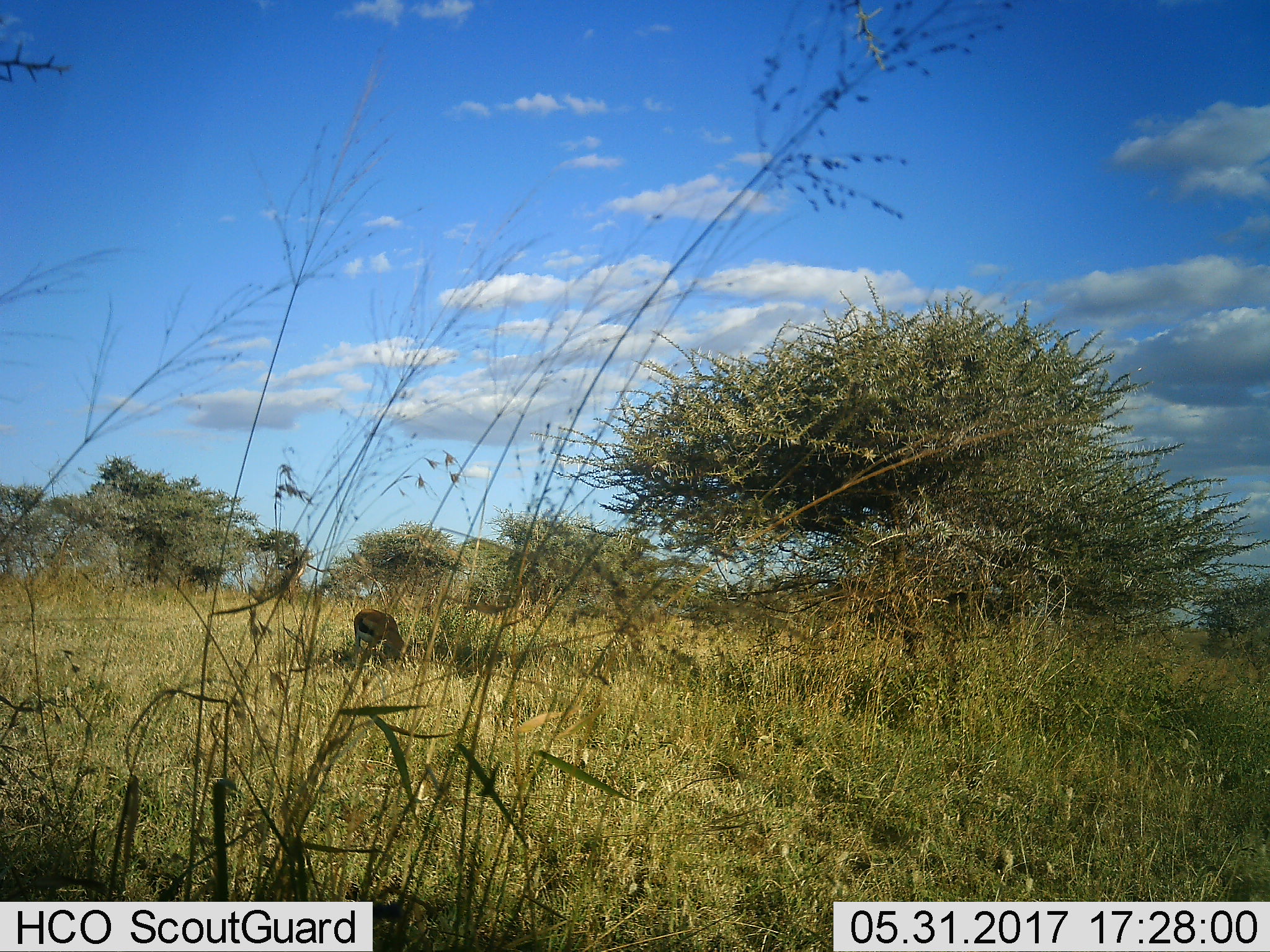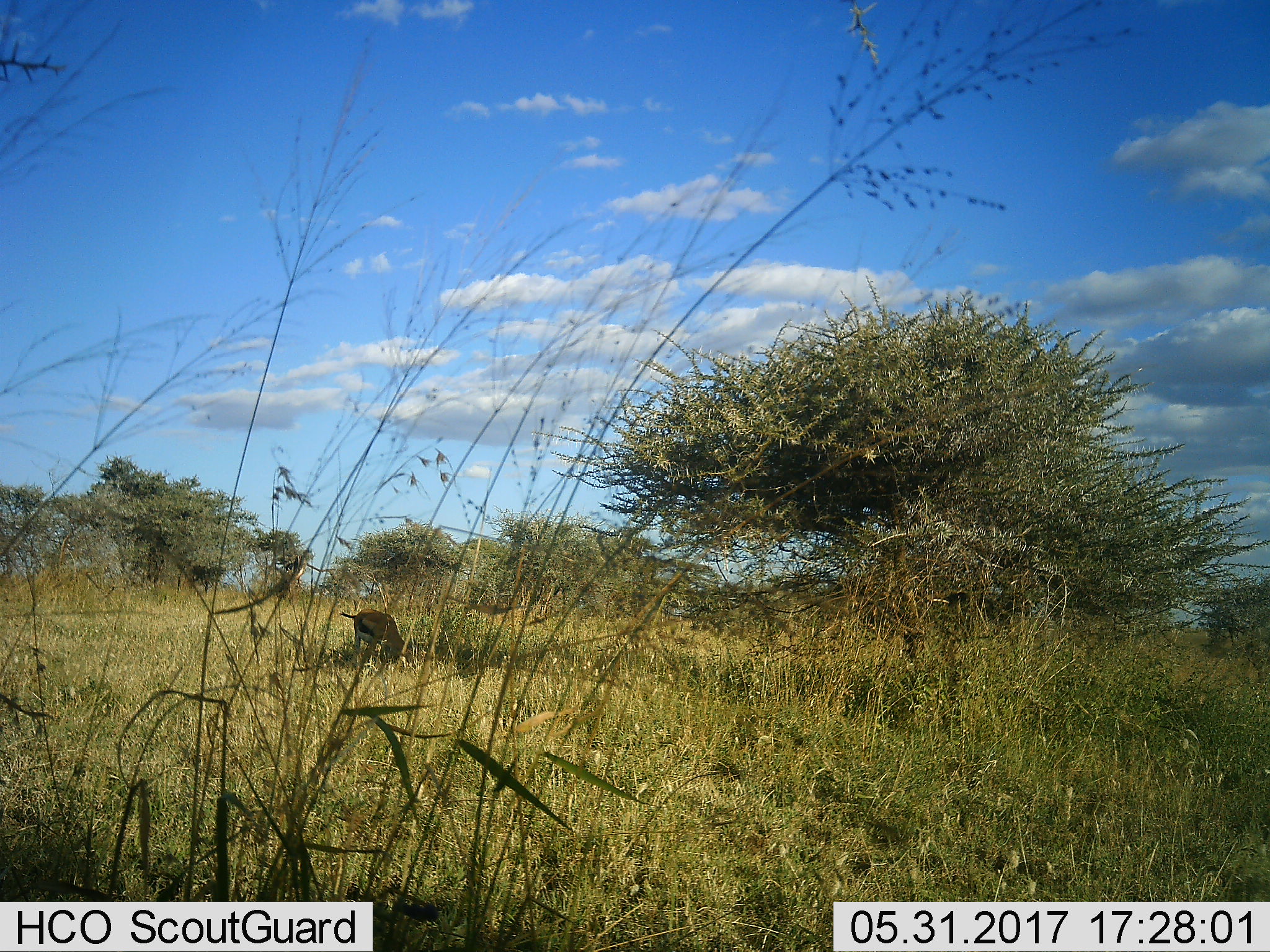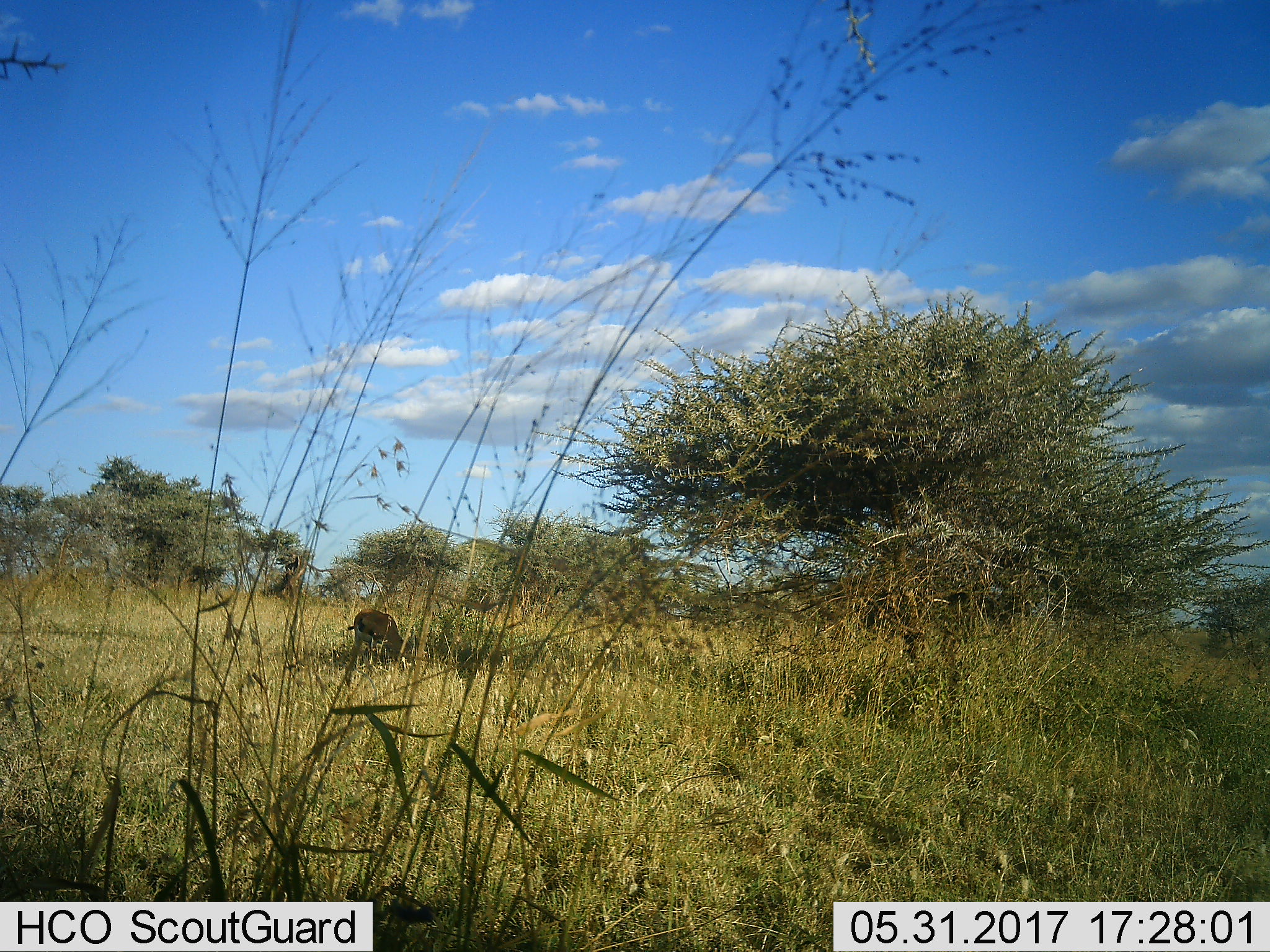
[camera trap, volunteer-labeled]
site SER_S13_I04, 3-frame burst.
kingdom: Animalia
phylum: Chordata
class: Mammalia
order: Artiodactyla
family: Bovidae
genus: Eudorcas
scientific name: Eudorcas thomsonii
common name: thomson's gazelle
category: gazellethomsons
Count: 1.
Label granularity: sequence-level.